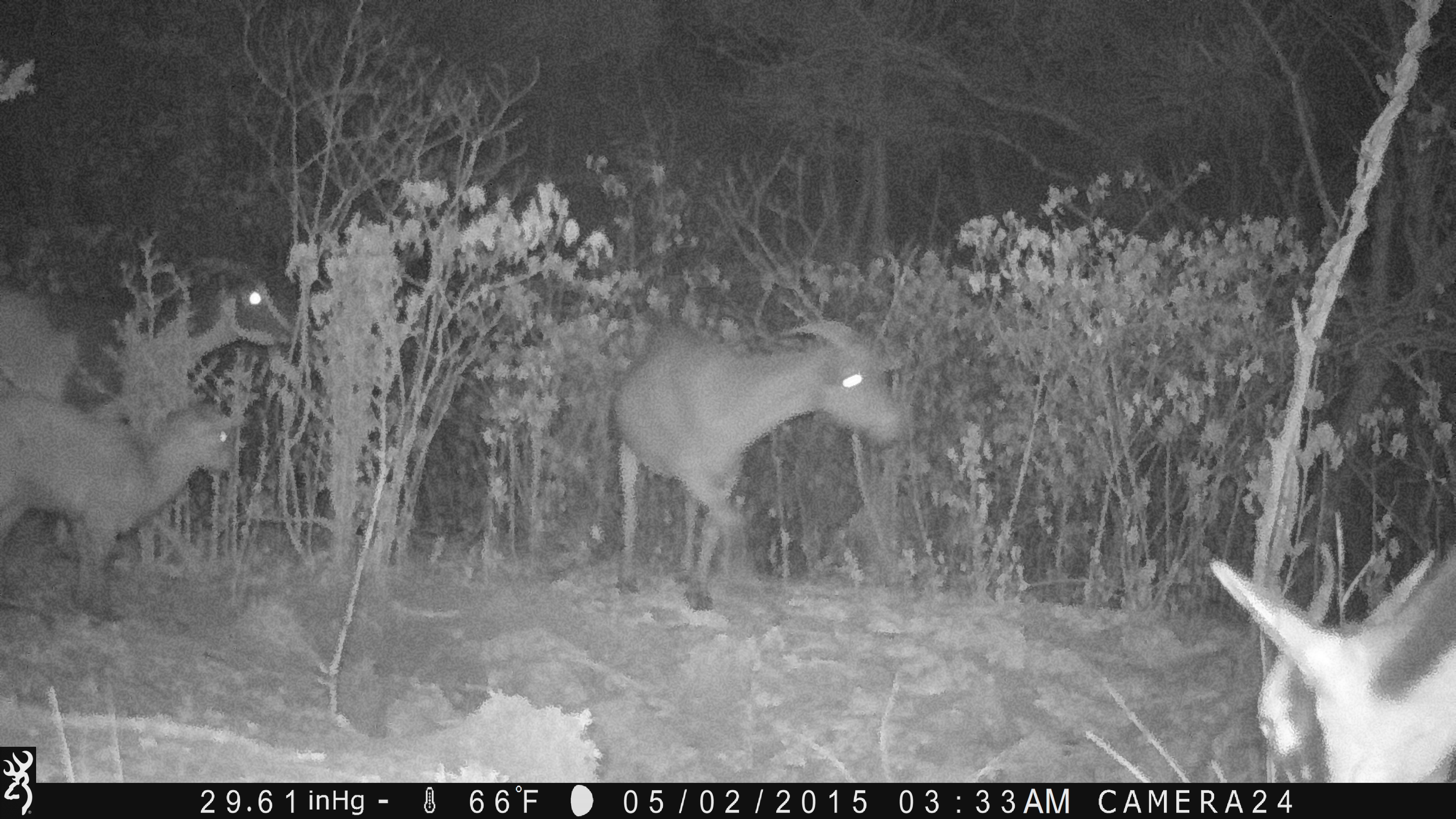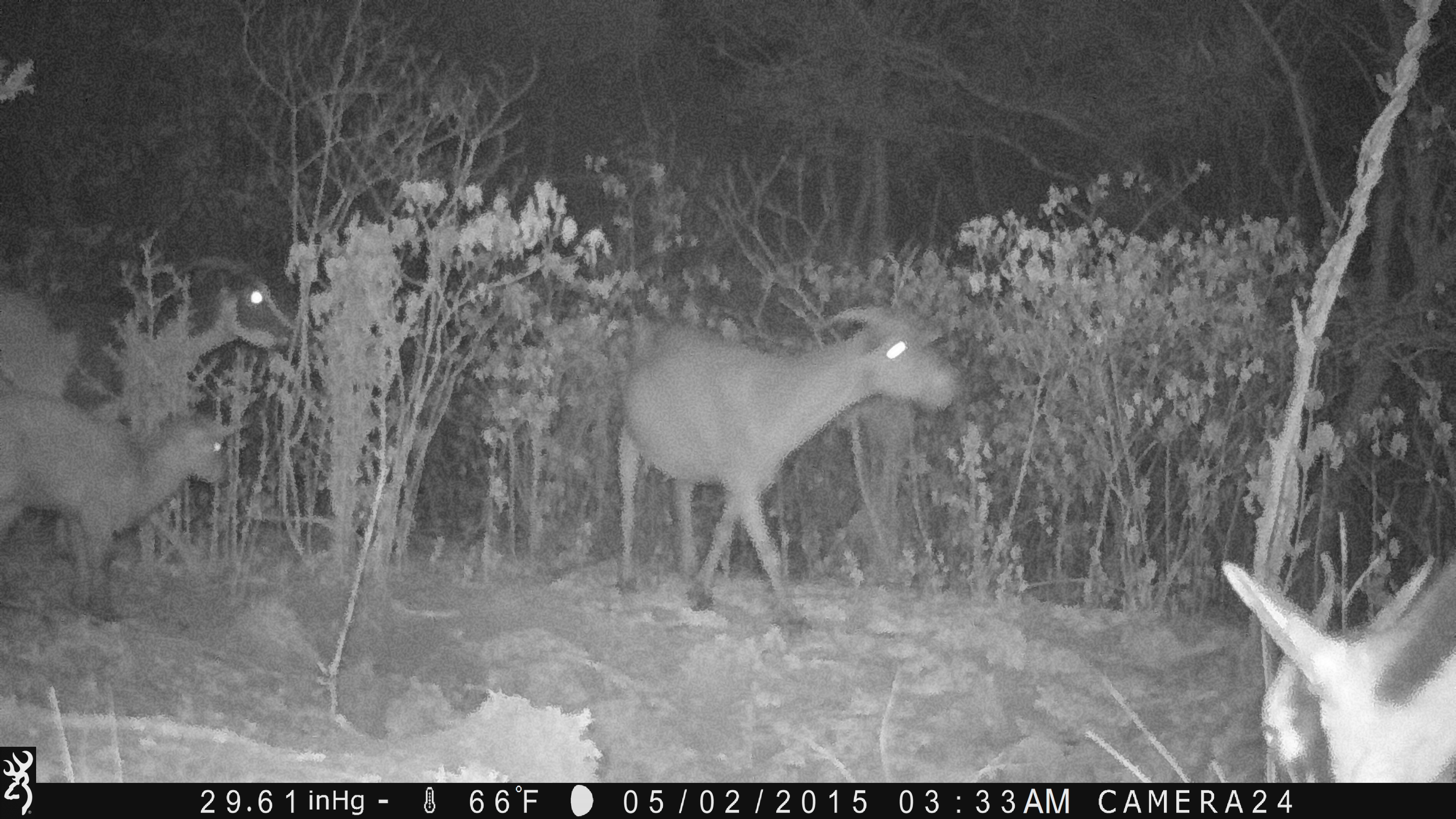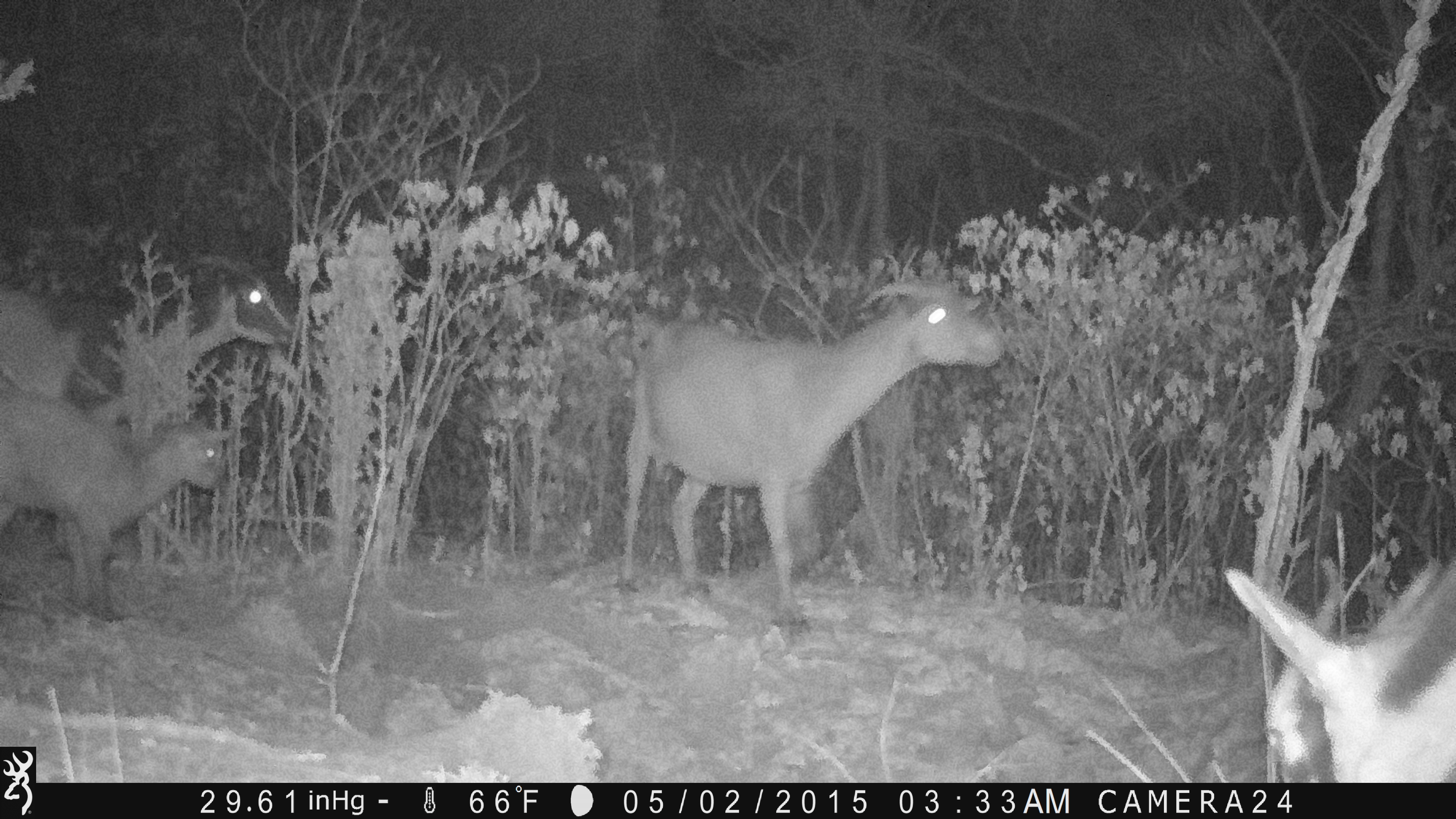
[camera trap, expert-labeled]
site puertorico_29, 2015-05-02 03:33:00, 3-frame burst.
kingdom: Animalia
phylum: Chordata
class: Mammalia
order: Artiodactyla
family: Bovidae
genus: Capra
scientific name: Capra hircus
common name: goat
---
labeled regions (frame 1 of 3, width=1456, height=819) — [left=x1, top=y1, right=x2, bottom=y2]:
goat: [left=610, top=310, right=915, bottom=595]; [left=1208, top=547, right=1456, bottom=780]; [left=0, top=399, right=246, bottom=633]; [left=0, top=246, right=299, bottom=426]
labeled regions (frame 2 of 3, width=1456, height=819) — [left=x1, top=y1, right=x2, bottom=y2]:
goat: [left=608, top=307, right=965, bottom=631]; [left=1221, top=527, right=1452, bottom=783]; [left=1, top=386, right=239, bottom=621]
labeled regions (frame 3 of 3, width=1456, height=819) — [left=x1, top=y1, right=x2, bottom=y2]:
goat: [left=607, top=279, right=1005, bottom=631]; [left=1224, top=533, right=1456, bottom=778]; [left=0, top=384, right=236, bottom=624]; [left=1, top=252, right=304, bottom=423]